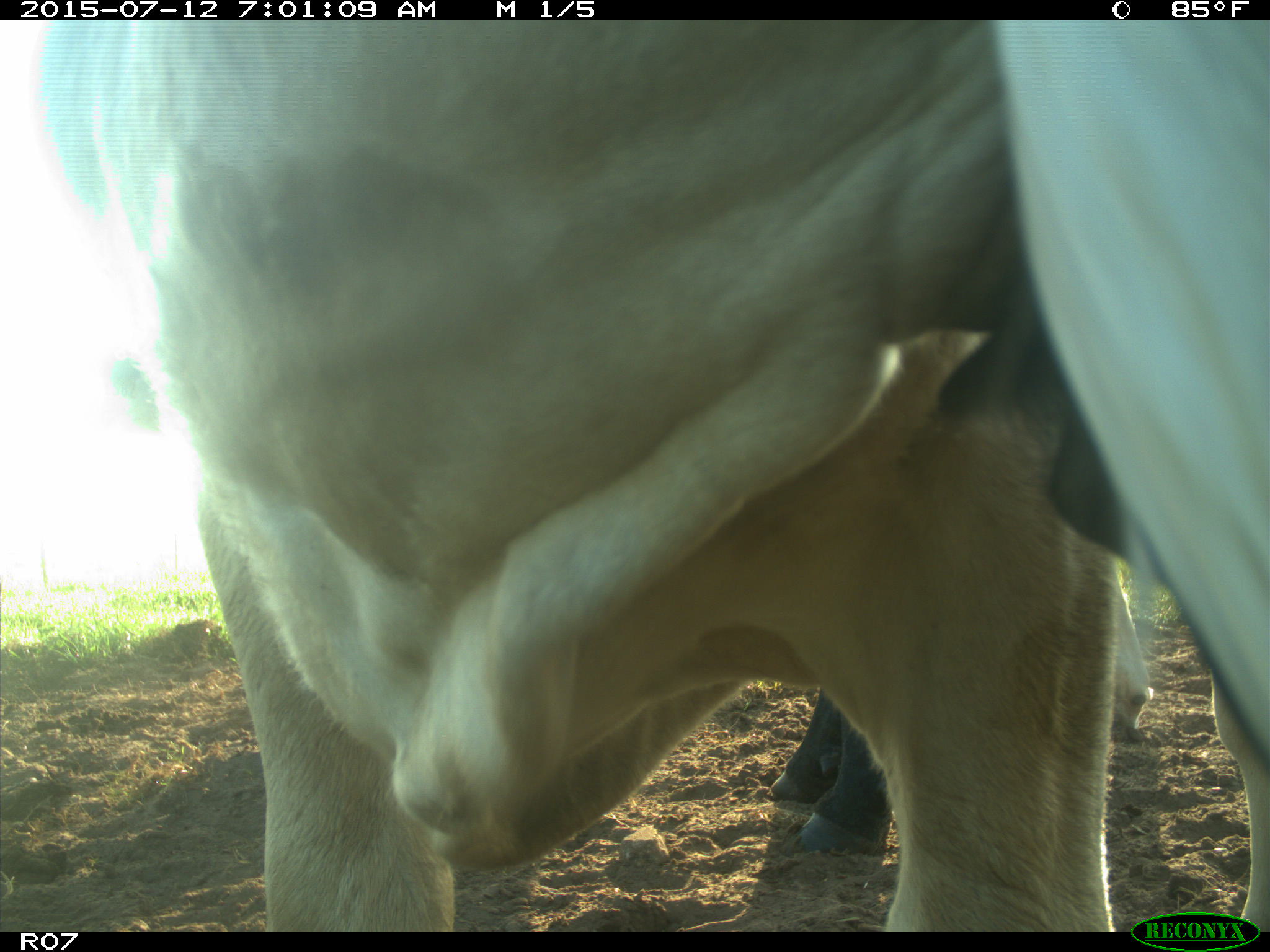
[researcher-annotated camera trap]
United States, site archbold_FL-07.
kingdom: Animalia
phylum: Chordata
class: Mammalia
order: Artiodactyla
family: Bovidae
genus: Bos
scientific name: Bos taurus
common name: domestic cow